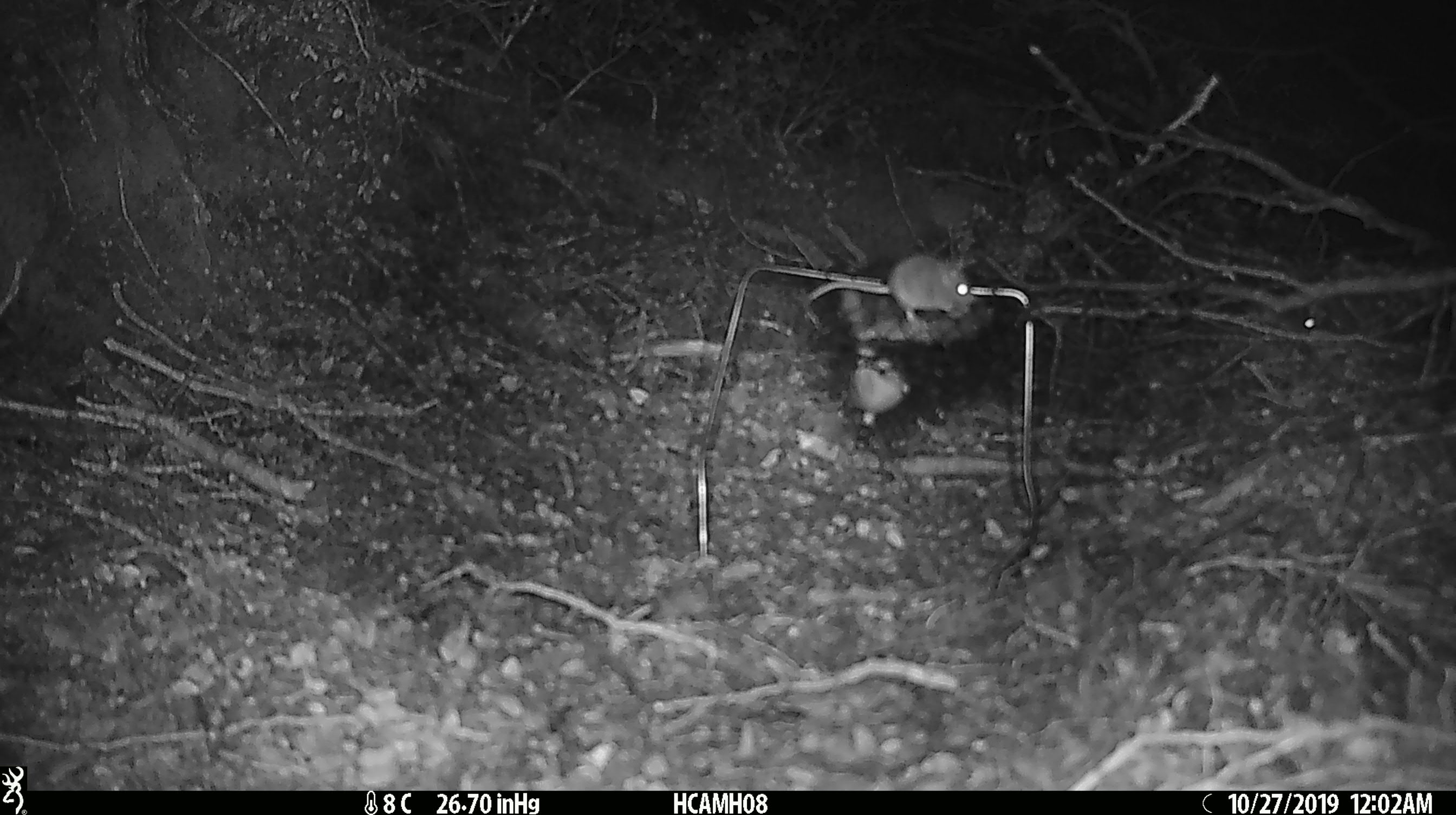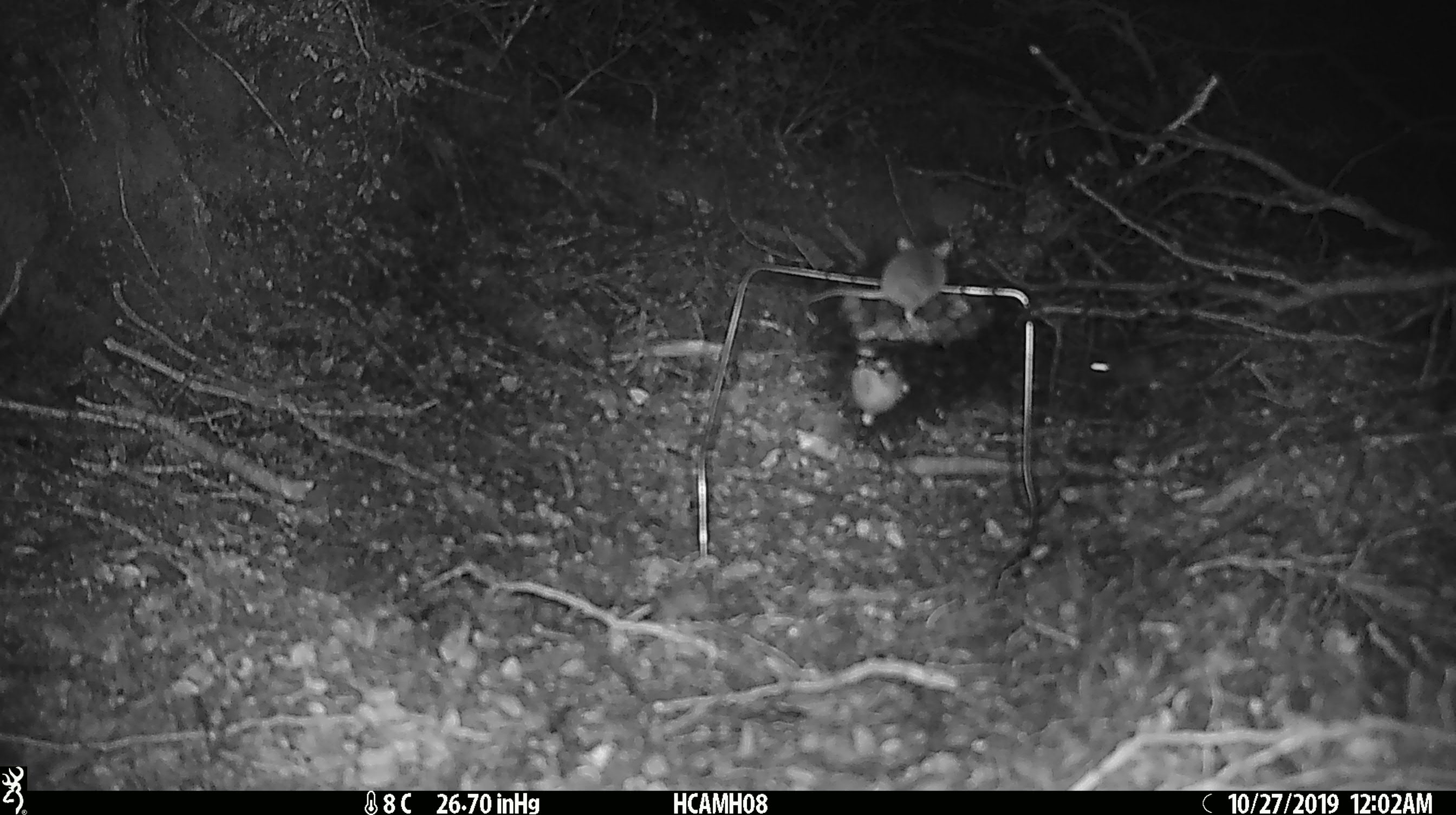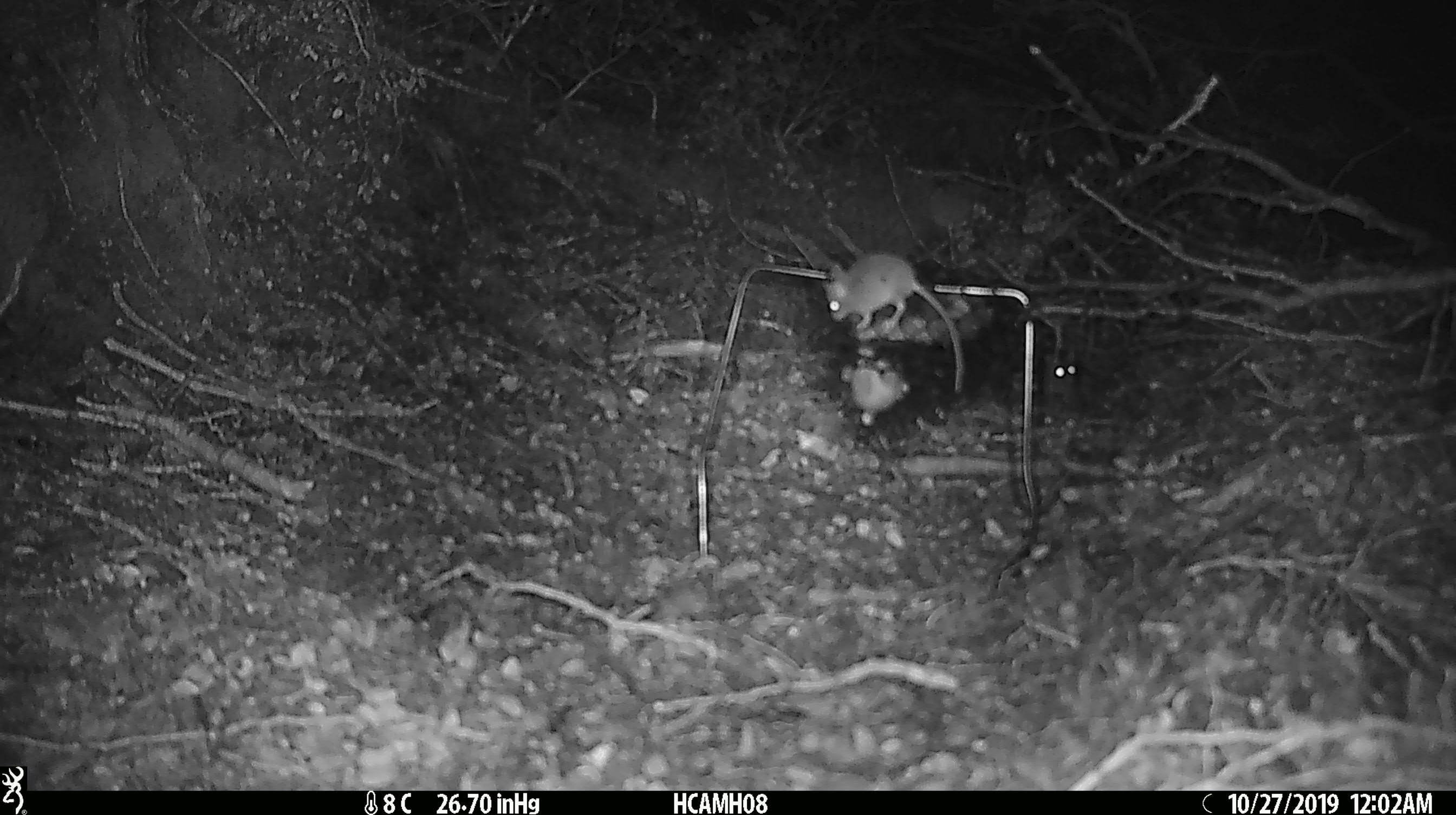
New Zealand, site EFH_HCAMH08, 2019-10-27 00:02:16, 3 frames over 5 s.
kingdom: Animalia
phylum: Chordata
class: Mammalia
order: Rodentia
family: Muridae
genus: Mus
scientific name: Mus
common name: mouse